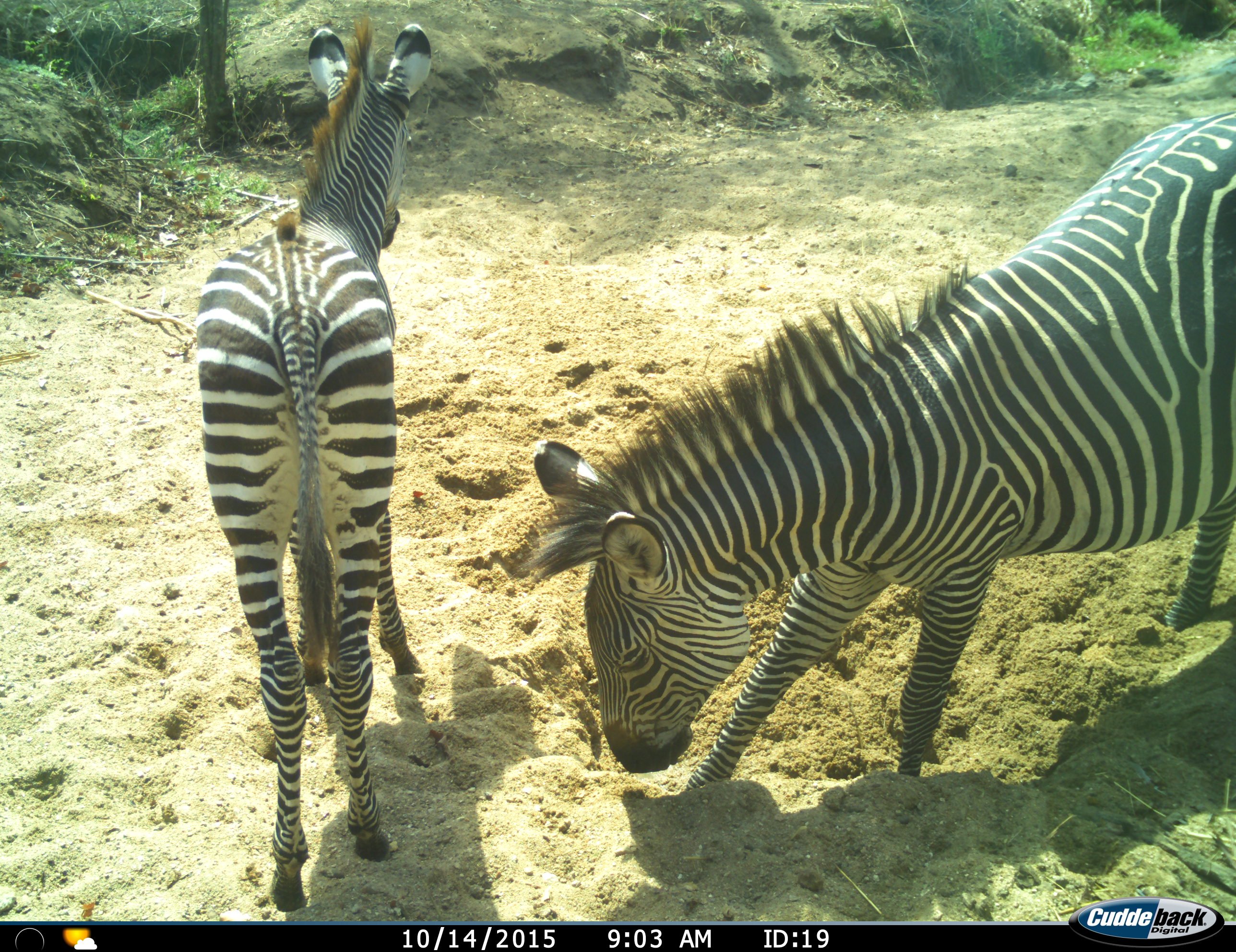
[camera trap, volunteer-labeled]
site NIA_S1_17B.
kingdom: Animalia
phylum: Chordata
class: Mammalia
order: Perissodactyla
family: Equidae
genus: Equus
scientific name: Equus quagga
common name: plains zebra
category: zebraplains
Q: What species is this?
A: Zebraplains (plains zebra) (Equus quagga).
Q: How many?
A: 2.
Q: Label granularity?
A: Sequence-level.